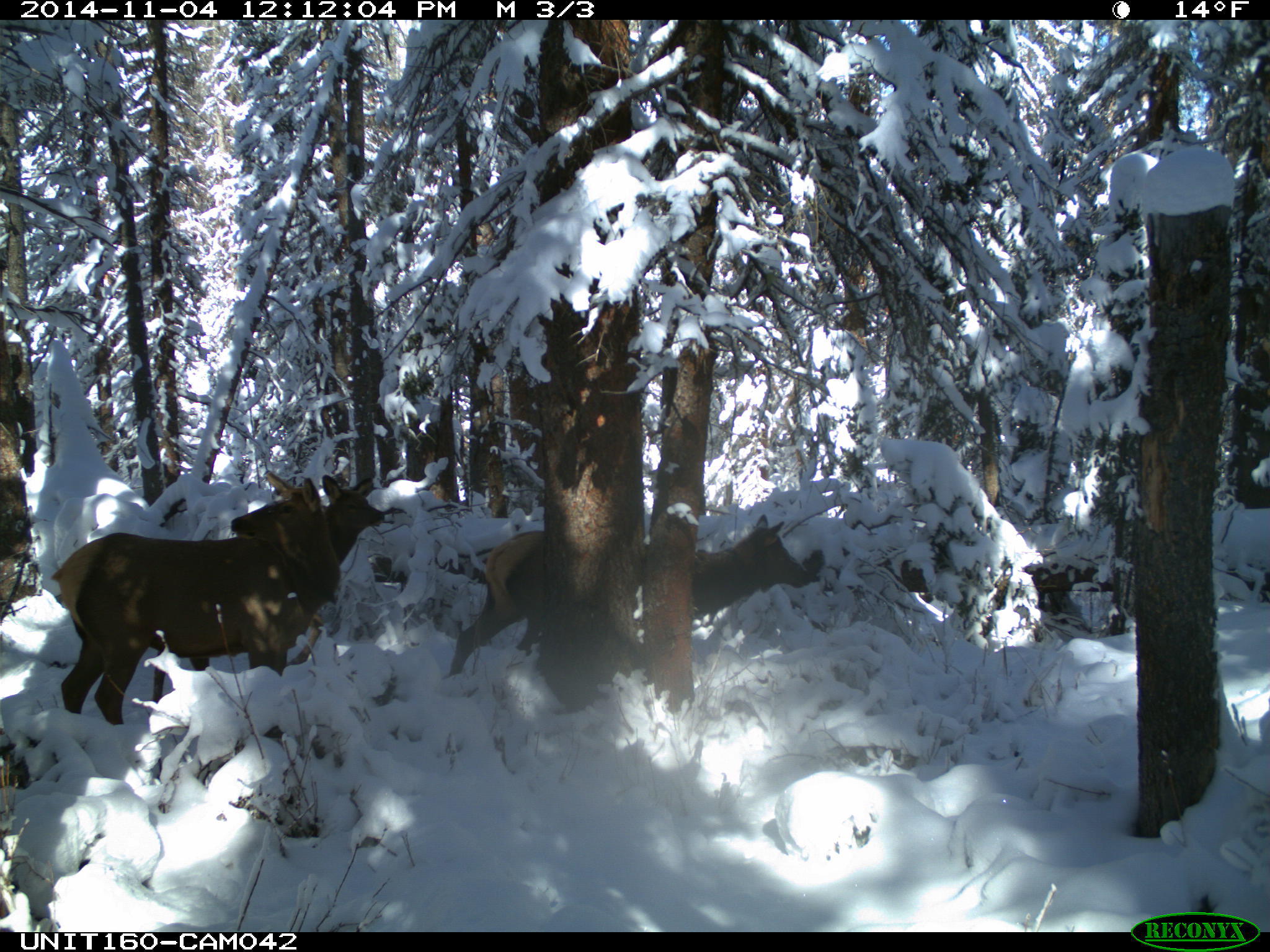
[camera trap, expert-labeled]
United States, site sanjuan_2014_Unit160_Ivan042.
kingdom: Animalia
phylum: Chordata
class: Mammalia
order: Artiodactyla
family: Cervidae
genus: Cervus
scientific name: Cervus elaphus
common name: red deer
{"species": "Cervus elaphus (red deer)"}